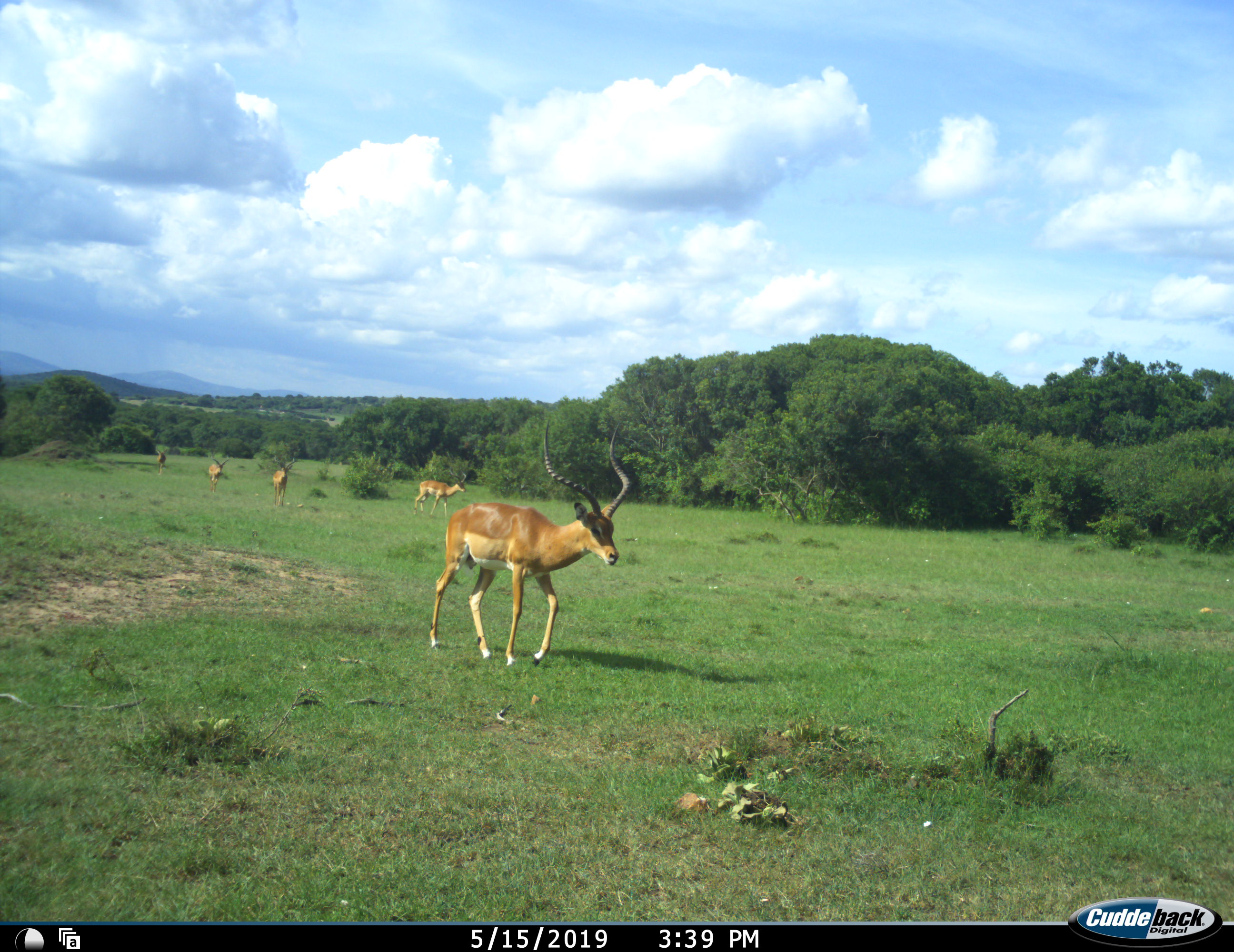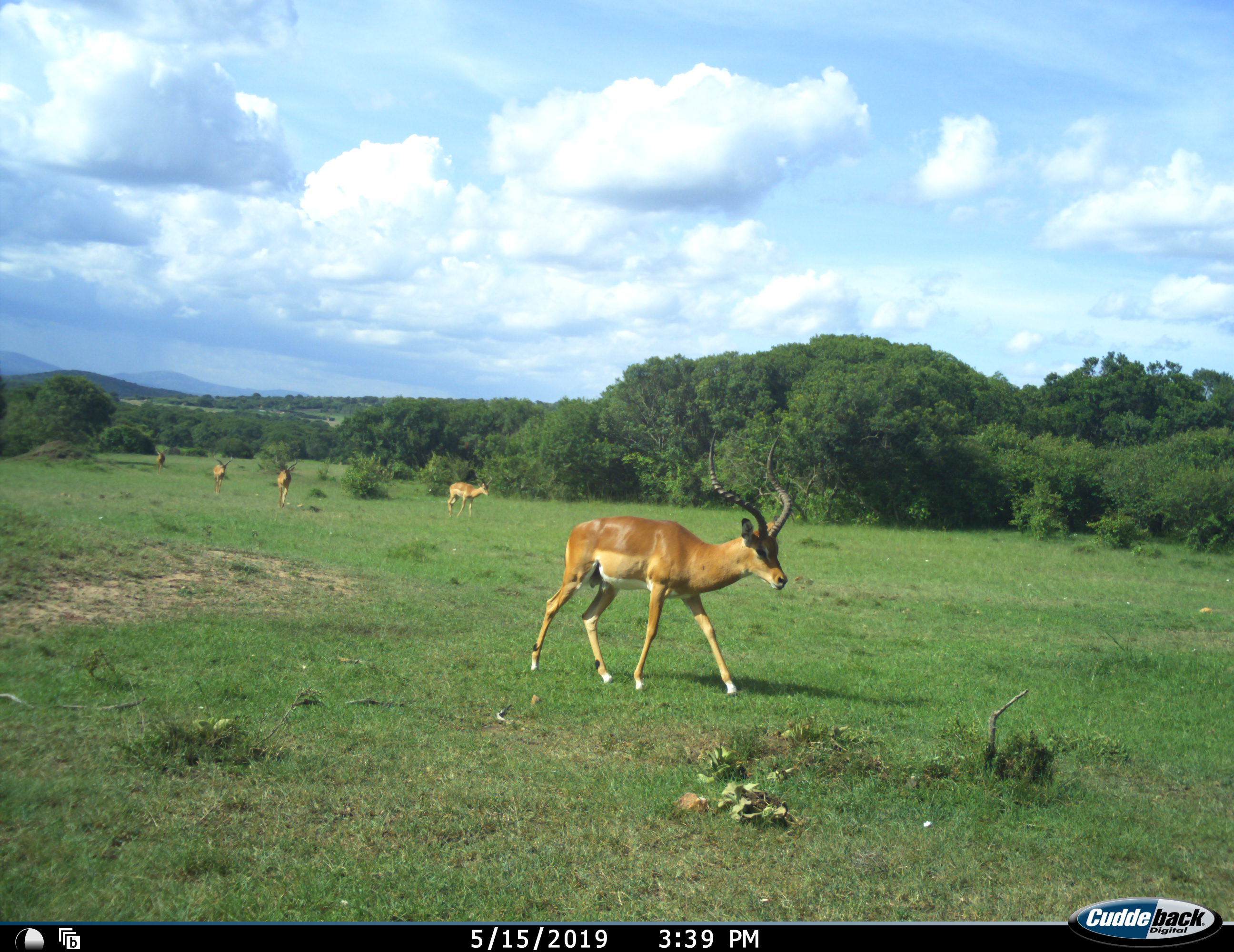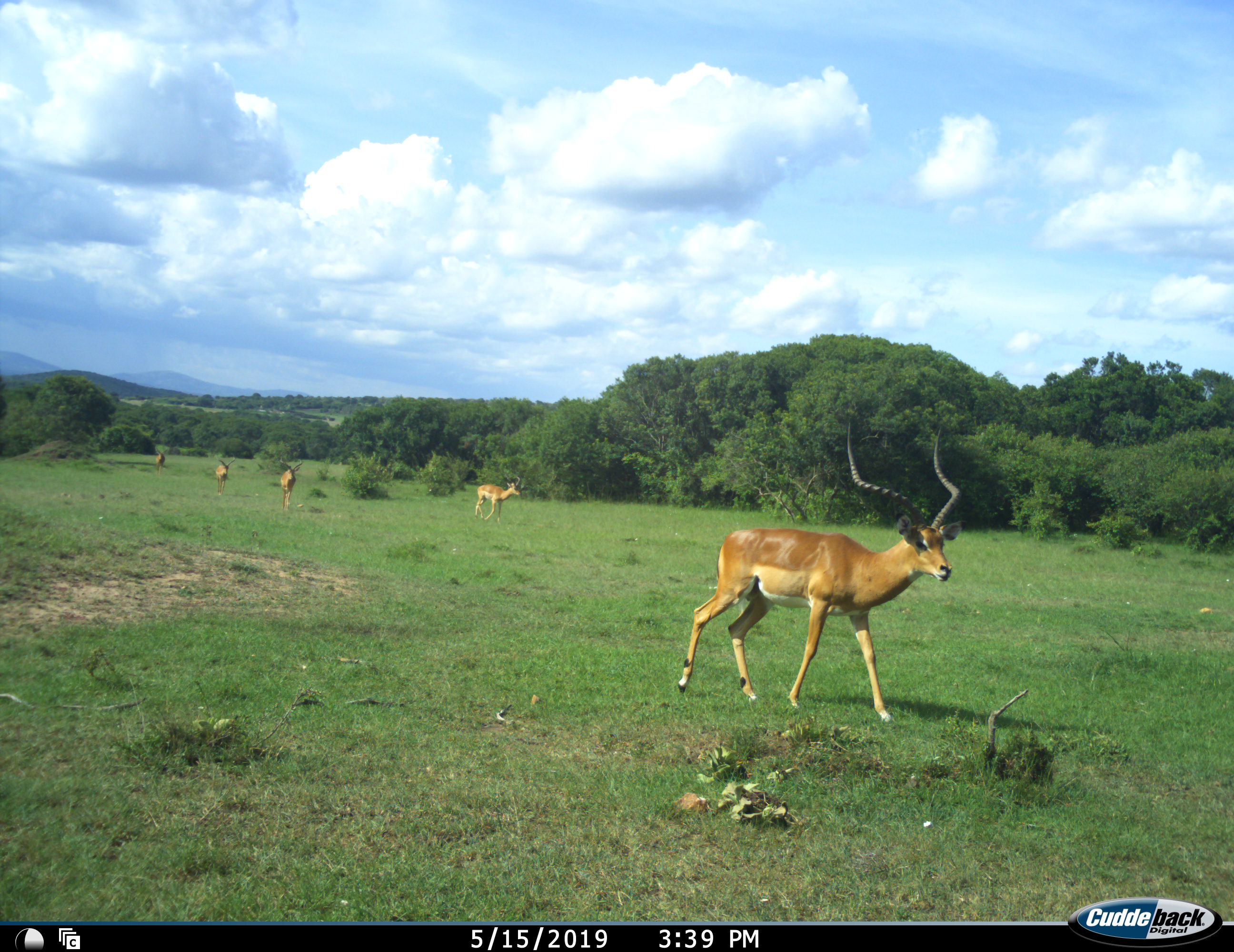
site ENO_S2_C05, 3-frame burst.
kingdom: Animalia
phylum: Chordata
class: Mammalia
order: Artiodactyla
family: Bovidae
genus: Aepyceros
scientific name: Aepyceros melampus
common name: impala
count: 5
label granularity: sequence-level